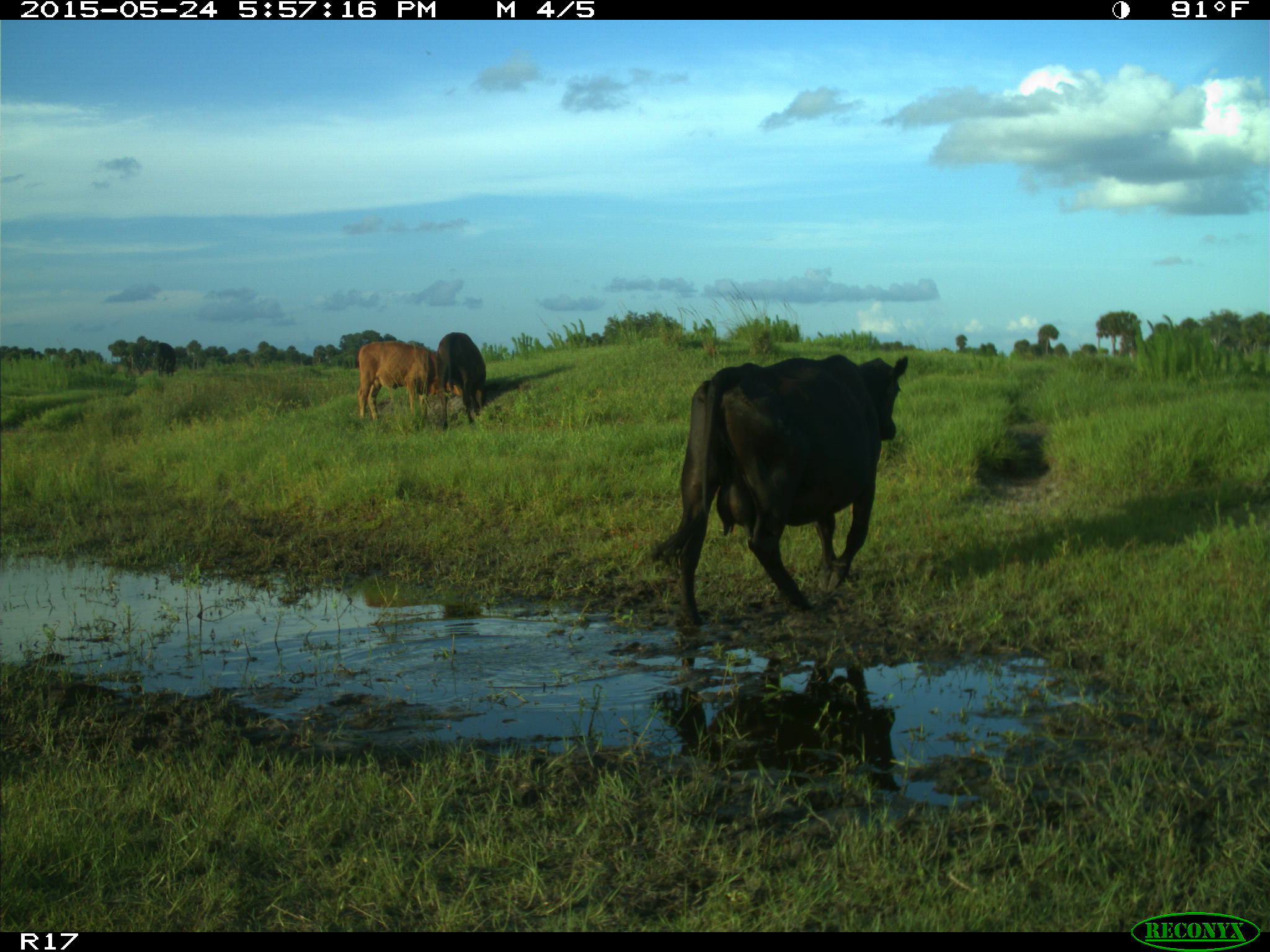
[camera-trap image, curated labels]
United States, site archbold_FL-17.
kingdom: Animalia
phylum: Chordata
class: Mammalia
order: Artiodactyla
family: Bovidae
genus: Bos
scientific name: Bos taurus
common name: domestic cow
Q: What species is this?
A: Bos taurus (domestic cow).